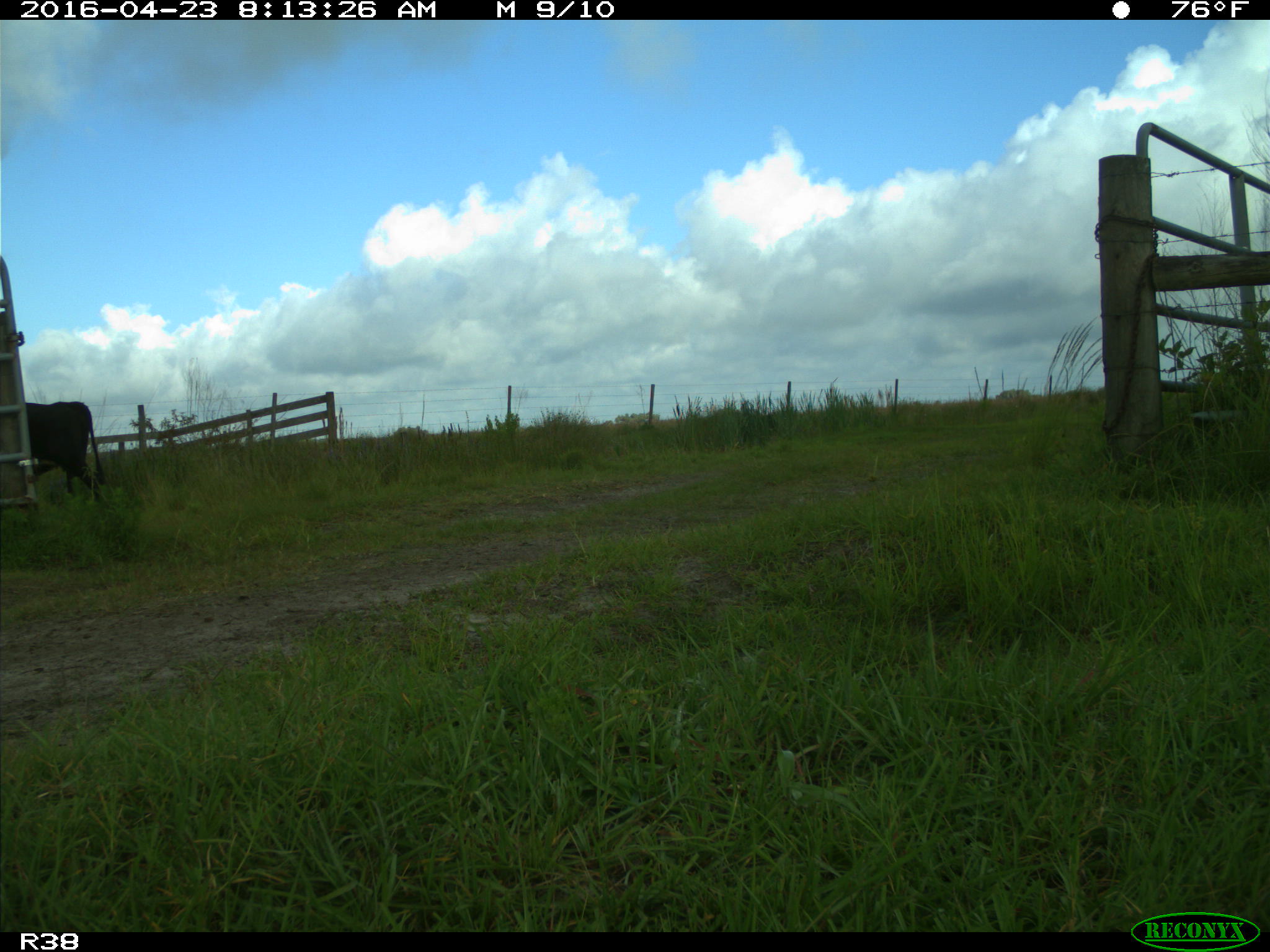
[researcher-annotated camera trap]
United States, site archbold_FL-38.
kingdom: Animalia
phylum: Chordata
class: Mammalia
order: Artiodactyla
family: Bovidae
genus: Bos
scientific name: Bos taurus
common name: domestic cow